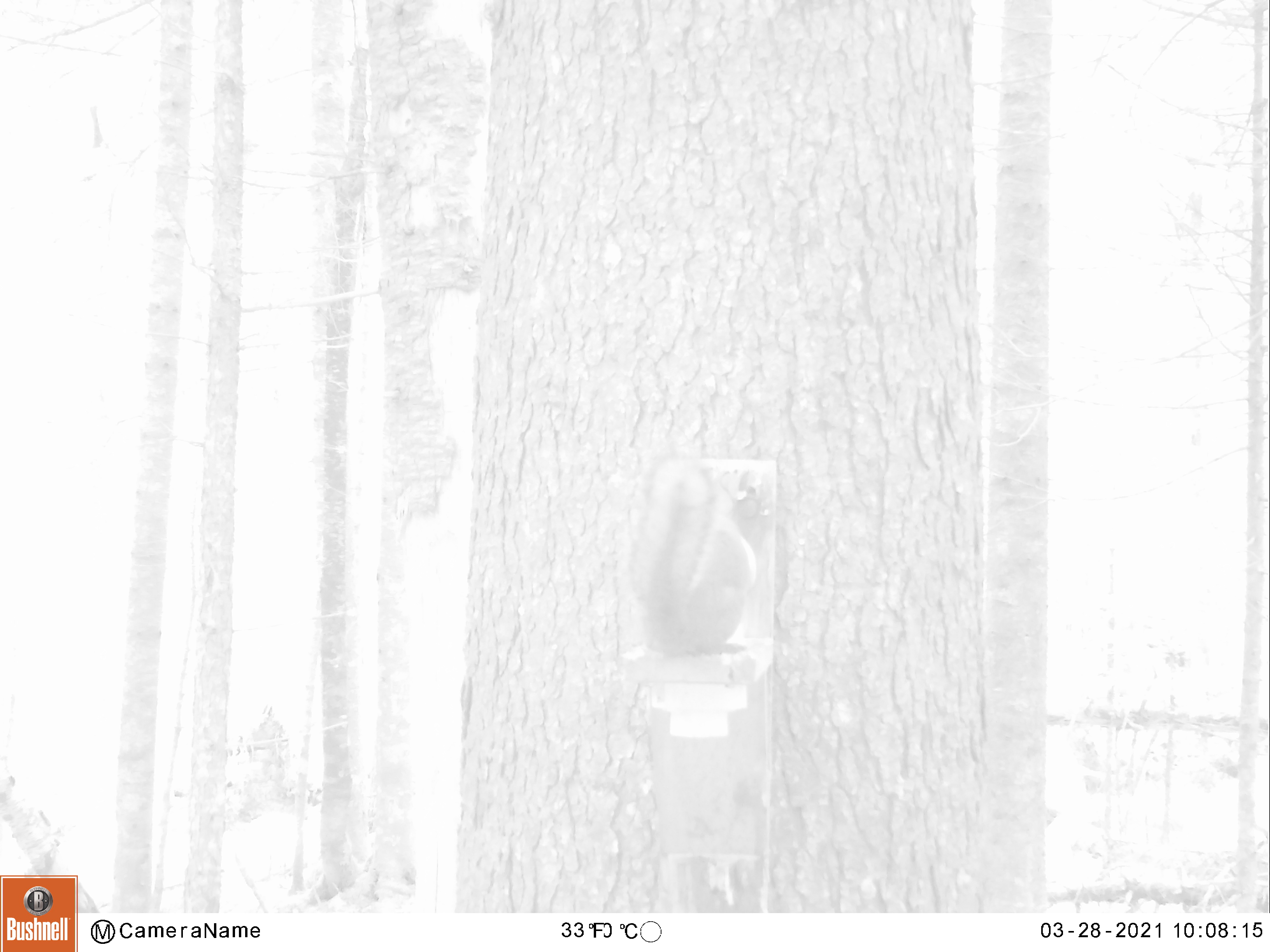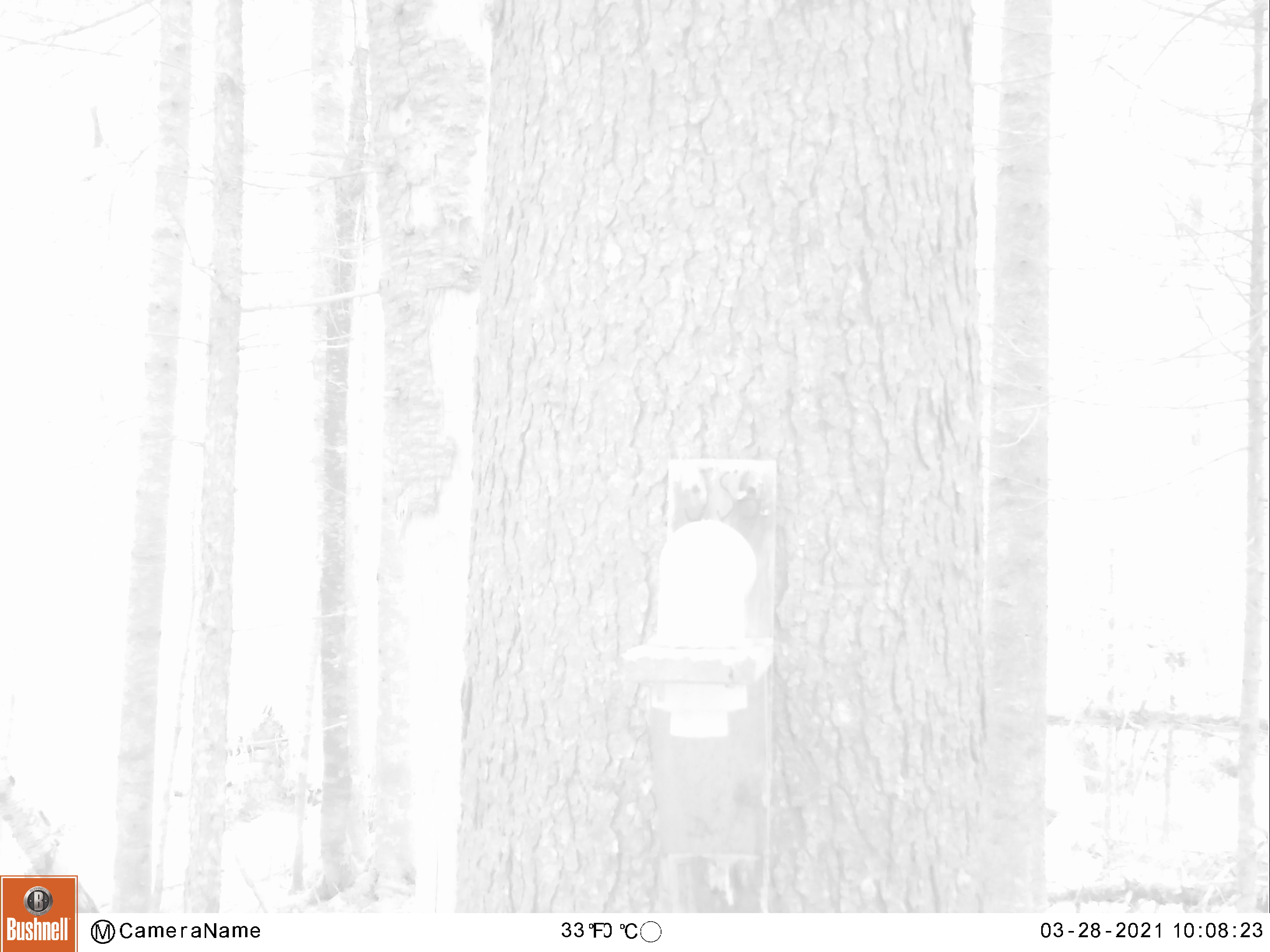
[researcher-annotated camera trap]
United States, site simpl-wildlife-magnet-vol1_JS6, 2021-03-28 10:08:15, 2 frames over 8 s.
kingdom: Animalia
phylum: Chordata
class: Mammalia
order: Rodentia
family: Sciuridae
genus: Tamiasciurus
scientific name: Tamiasciurus hudsonicus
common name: red squirrel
Red squirrel (Tamiasciurus hudsonicus).